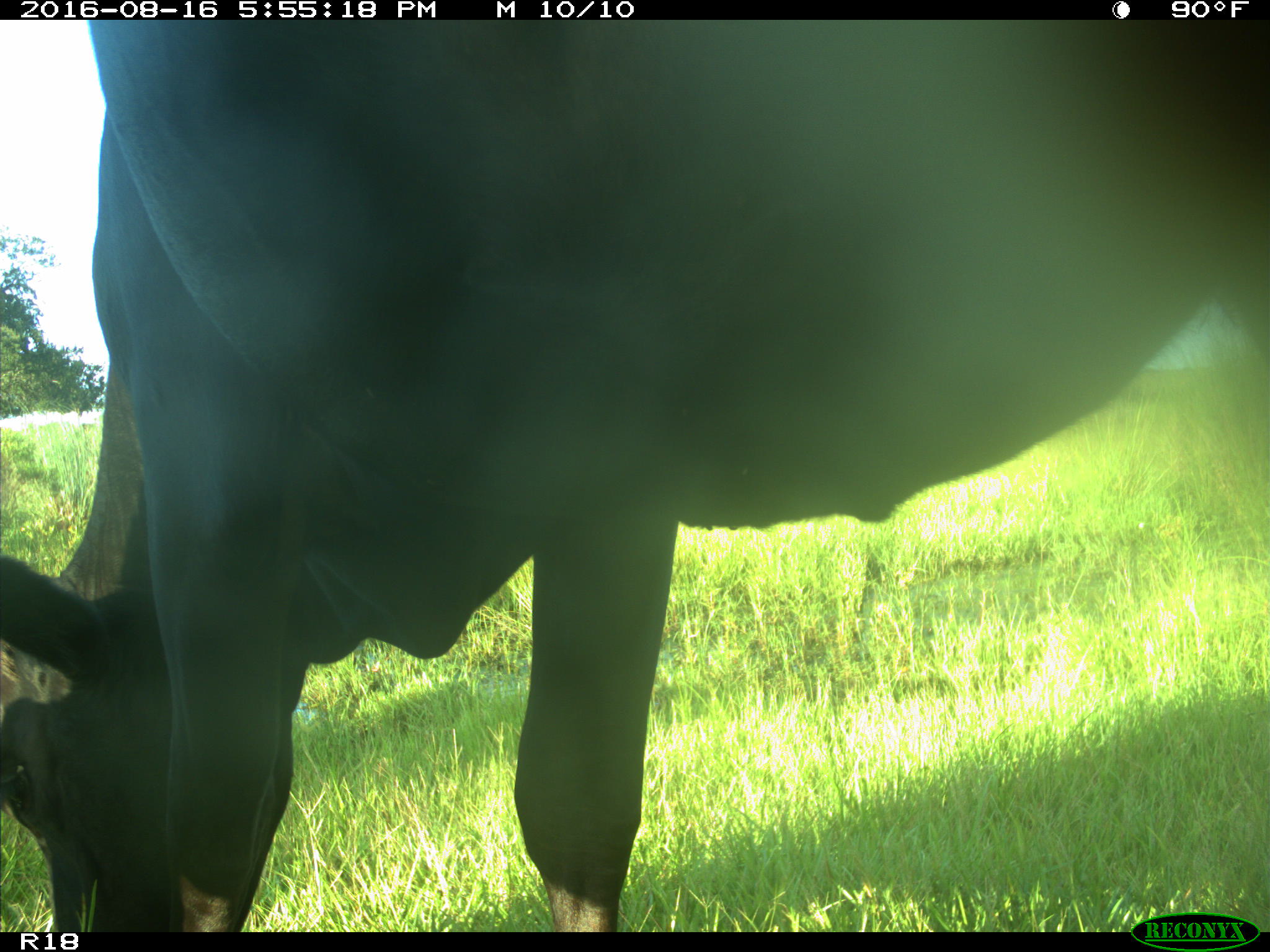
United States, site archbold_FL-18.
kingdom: Animalia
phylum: Chordata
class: Mammalia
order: Artiodactyla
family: Bovidae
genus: Bos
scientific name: Bos taurus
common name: domestic cow